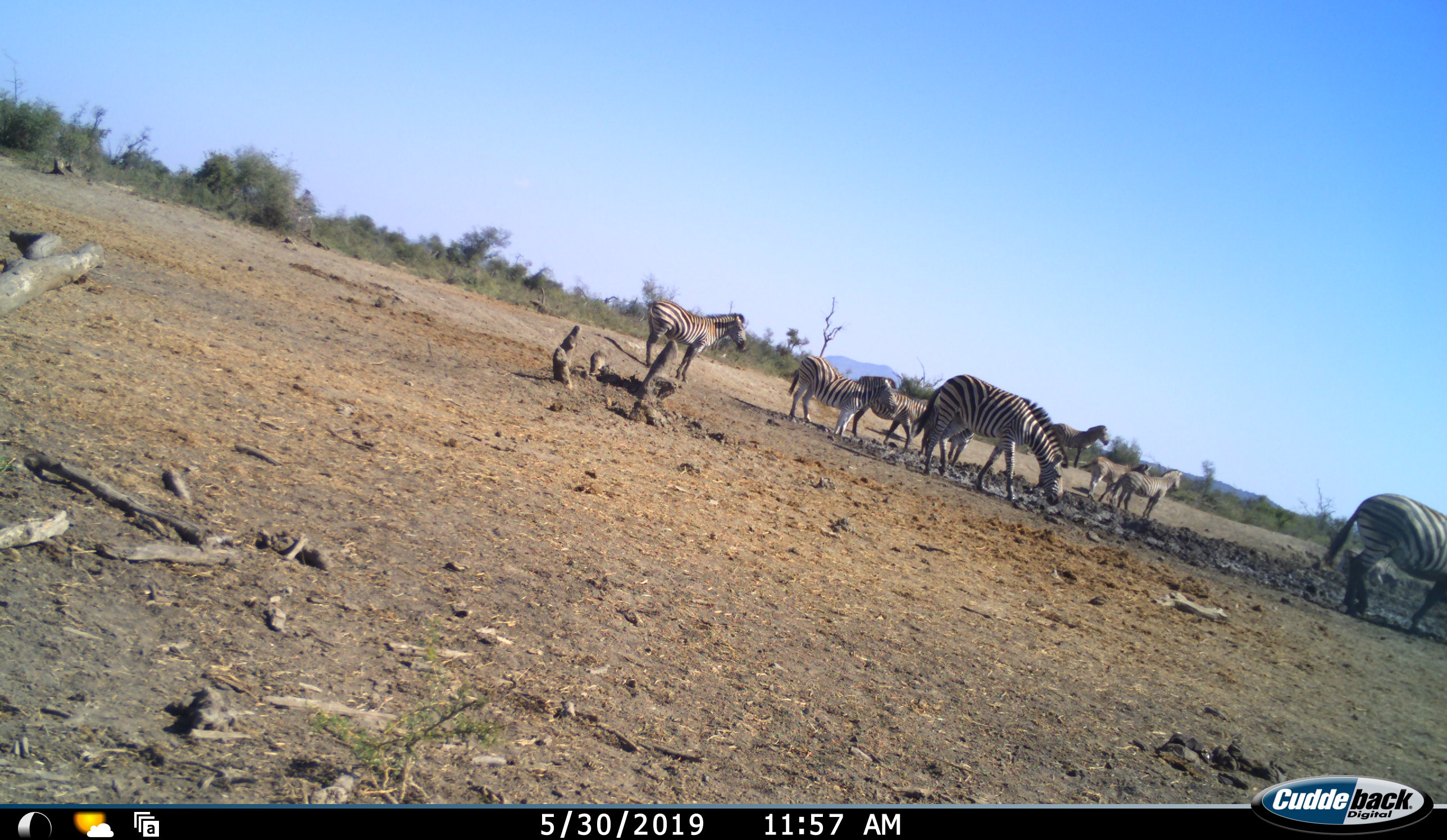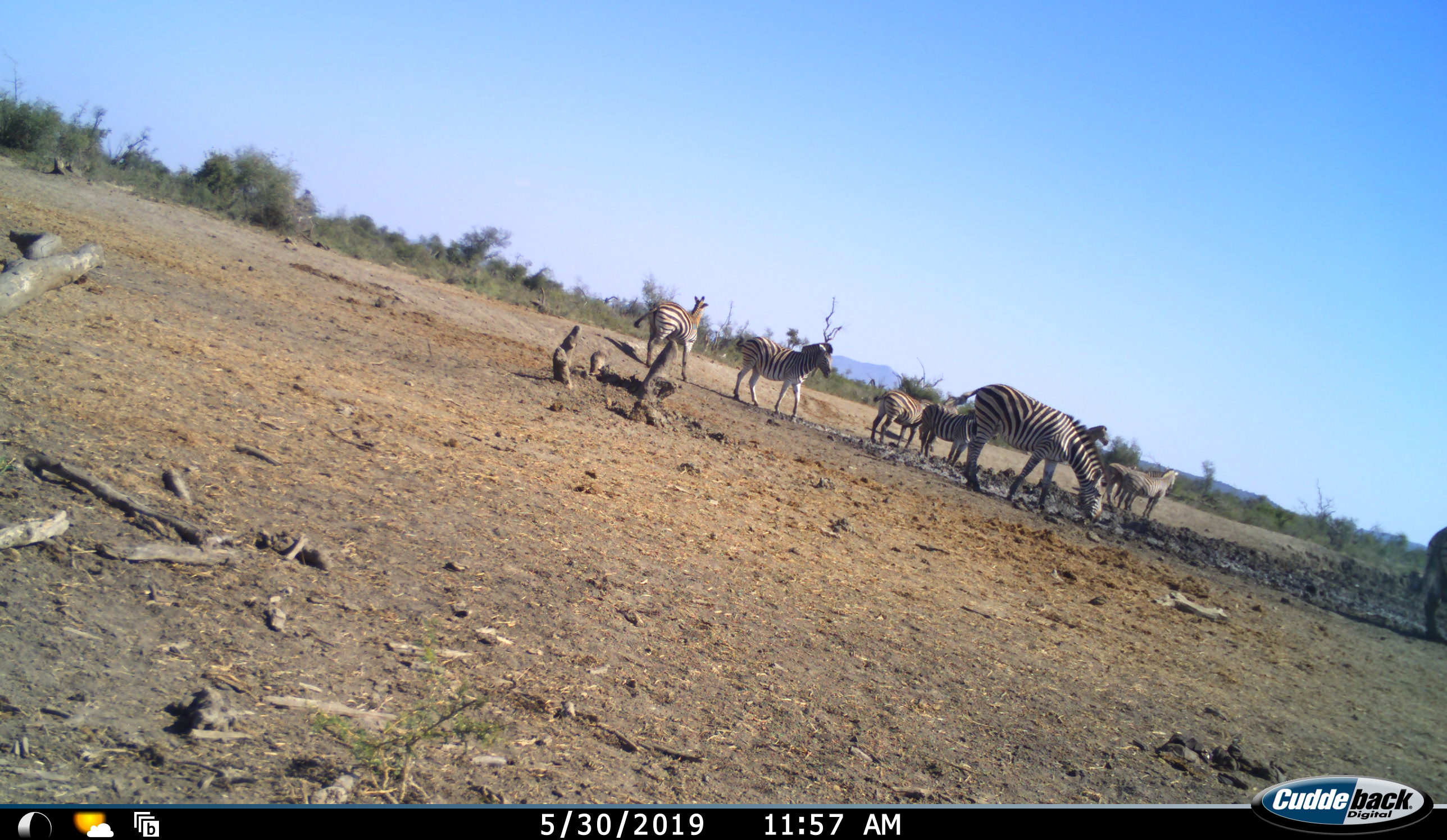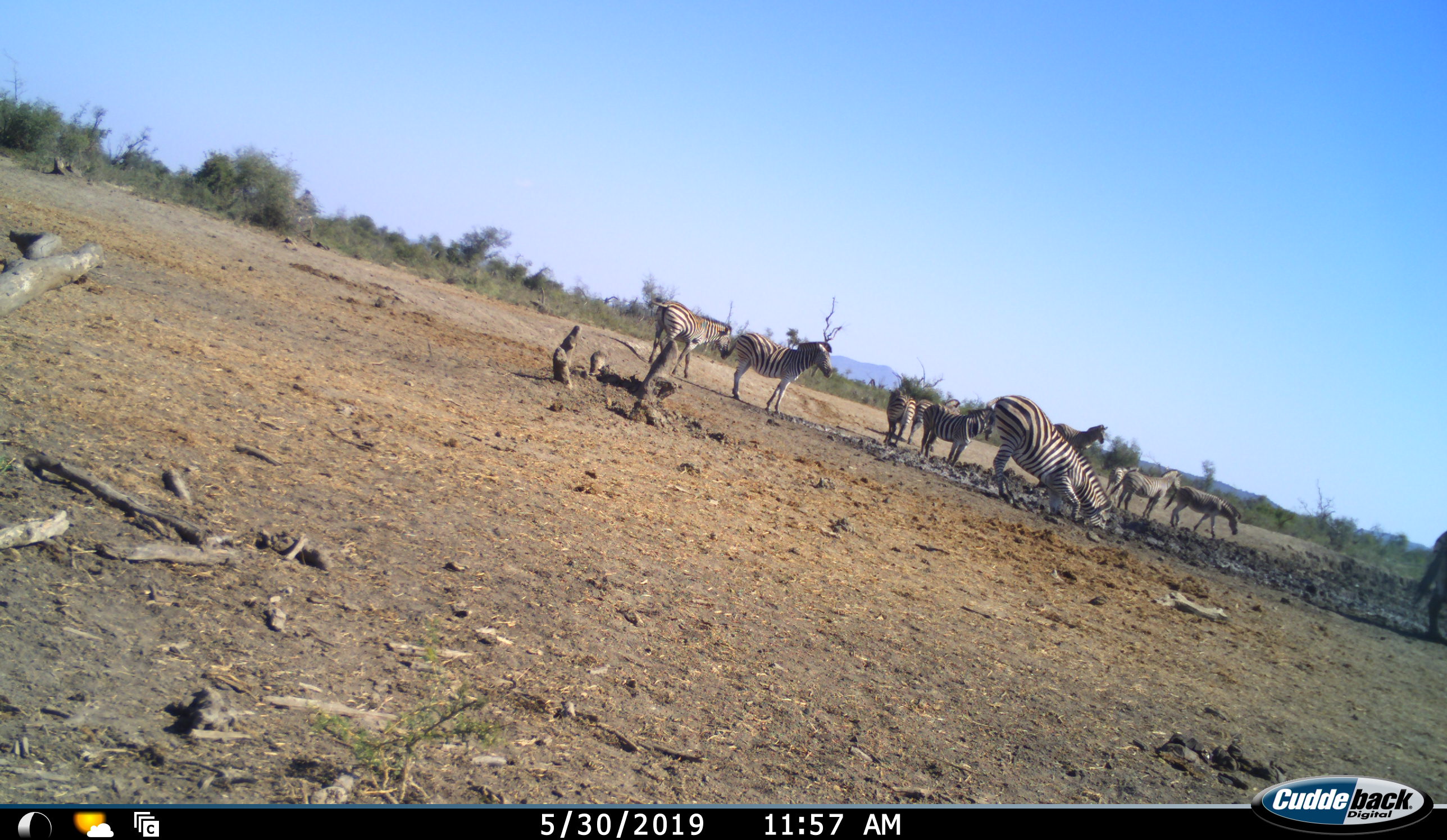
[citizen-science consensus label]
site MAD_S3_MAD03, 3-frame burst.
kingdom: Animalia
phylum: Chordata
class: Mammalia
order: Perissodactyla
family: Equidae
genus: Equus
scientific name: Equus quagga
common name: plains zebra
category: zebraplains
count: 9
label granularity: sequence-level